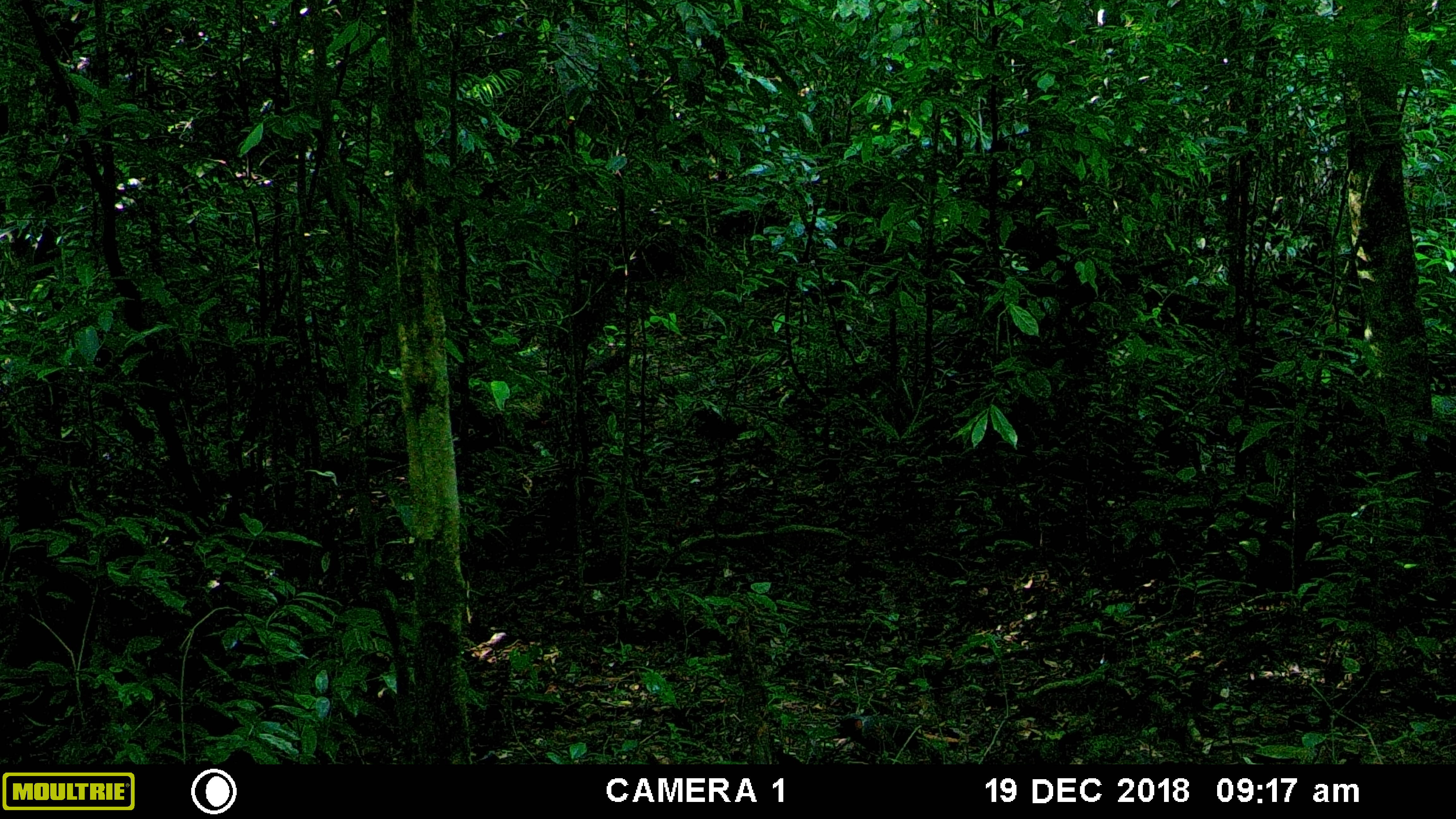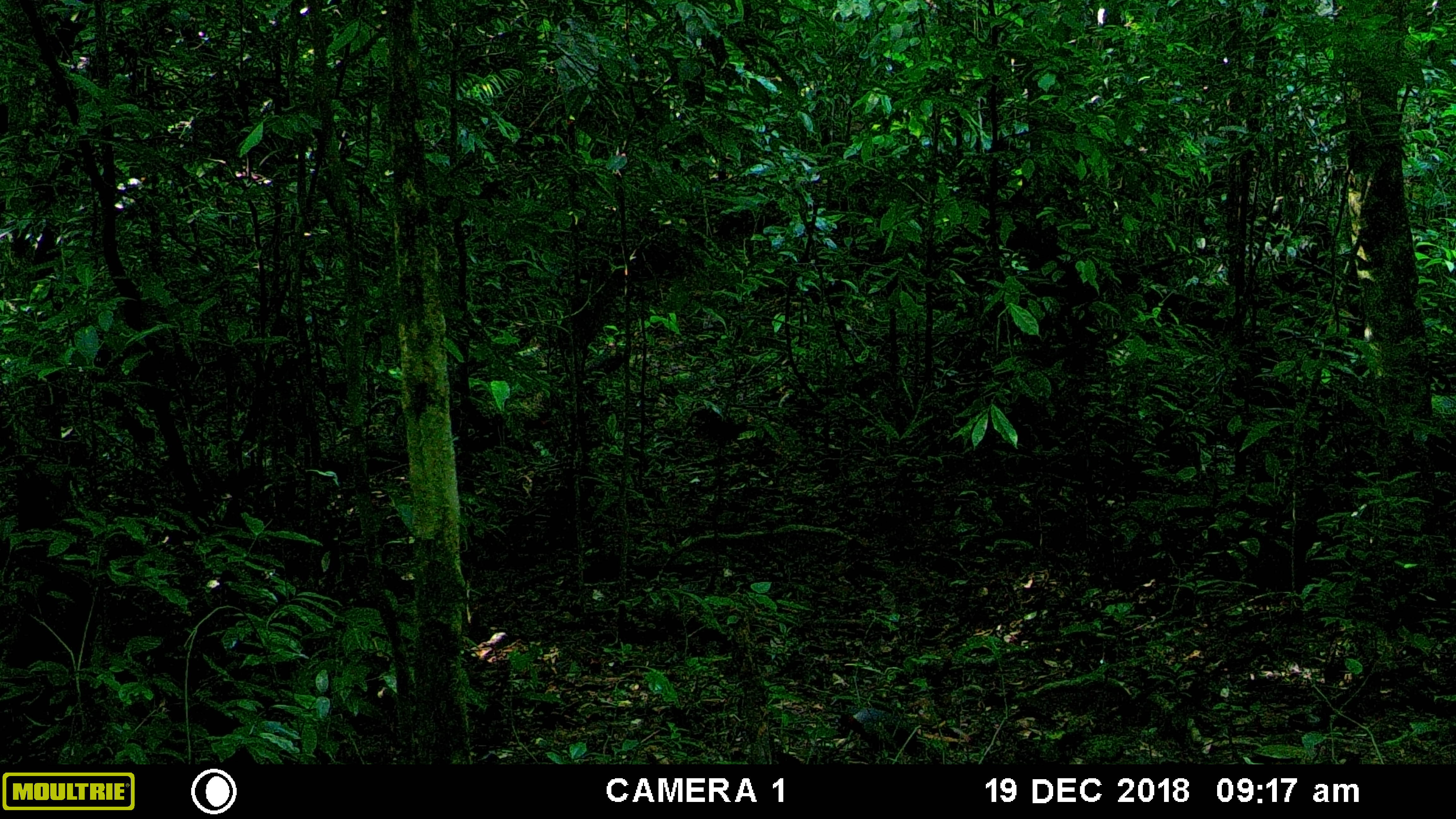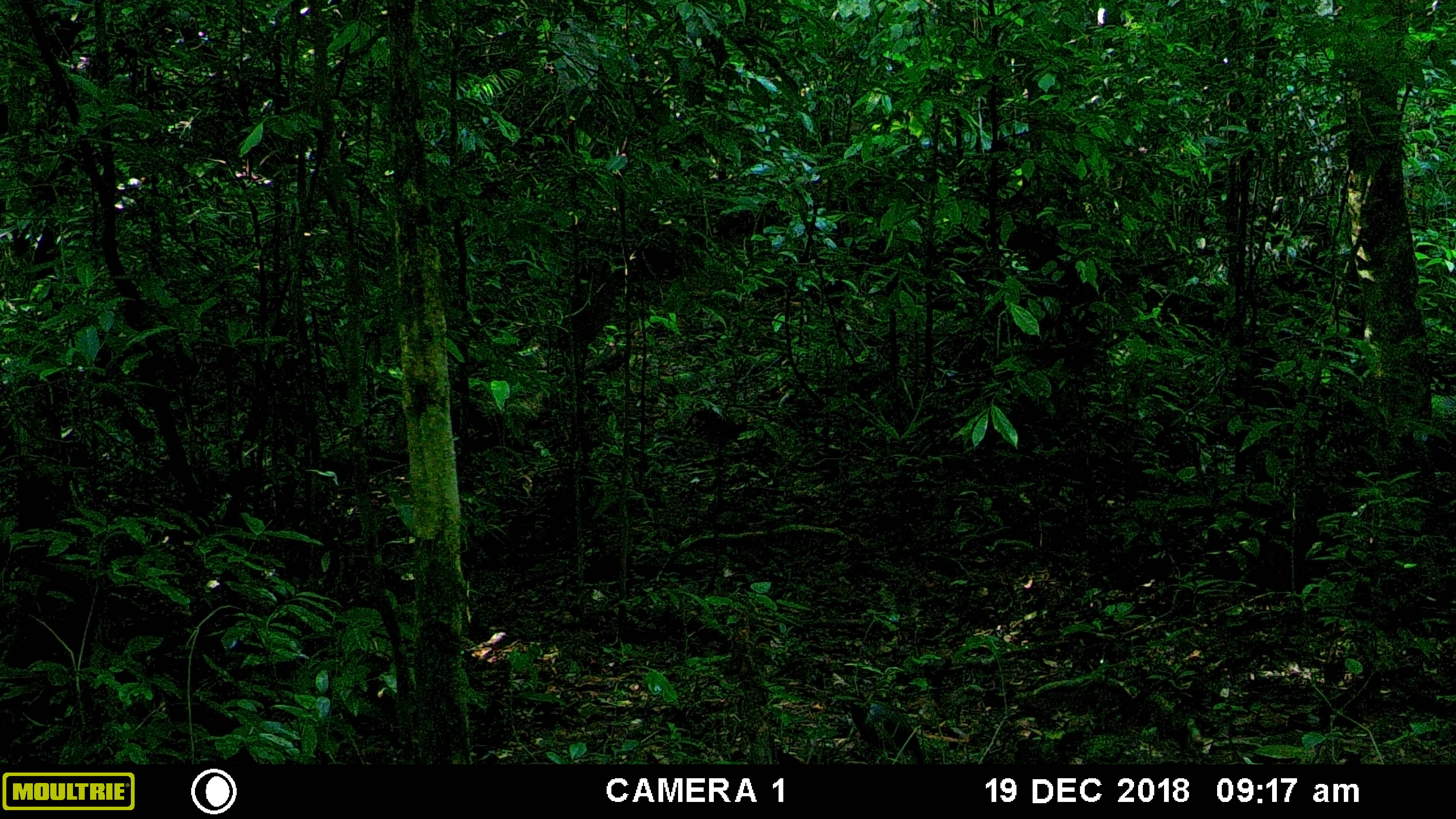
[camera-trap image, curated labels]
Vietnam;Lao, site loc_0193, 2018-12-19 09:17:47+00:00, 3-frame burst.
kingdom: Animalia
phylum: Chordata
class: Aves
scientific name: Aves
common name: bird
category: unidentified bird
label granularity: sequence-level